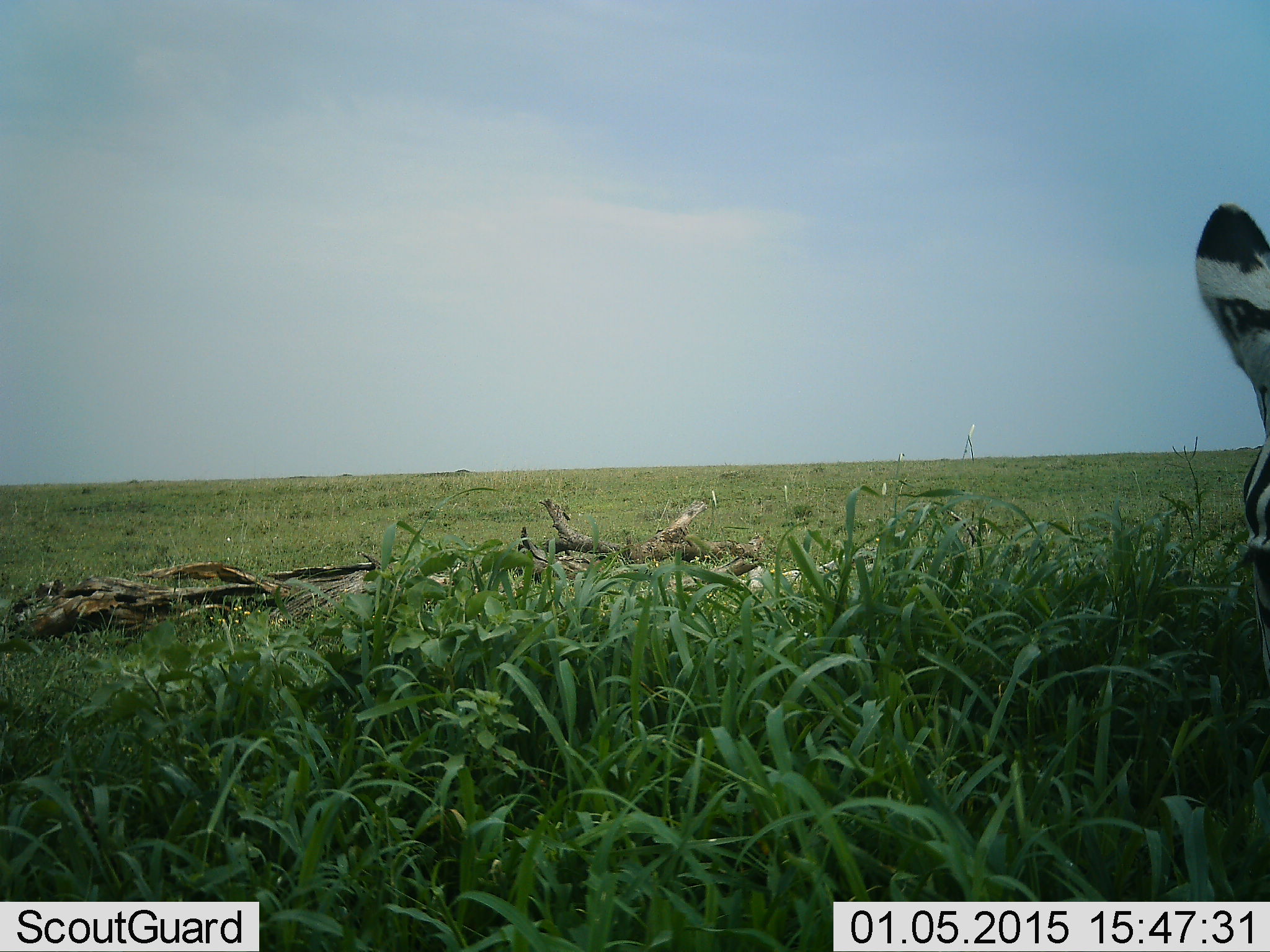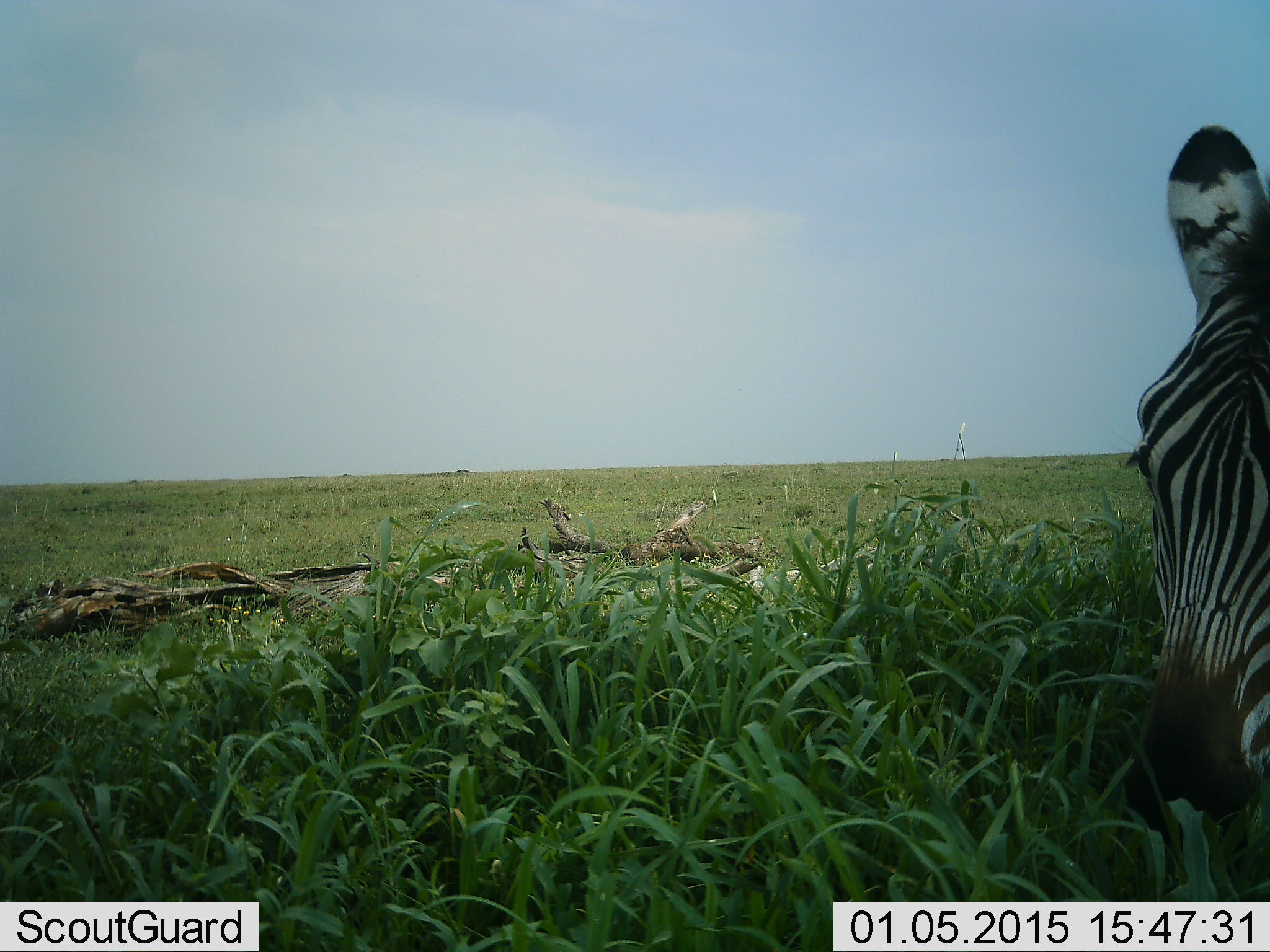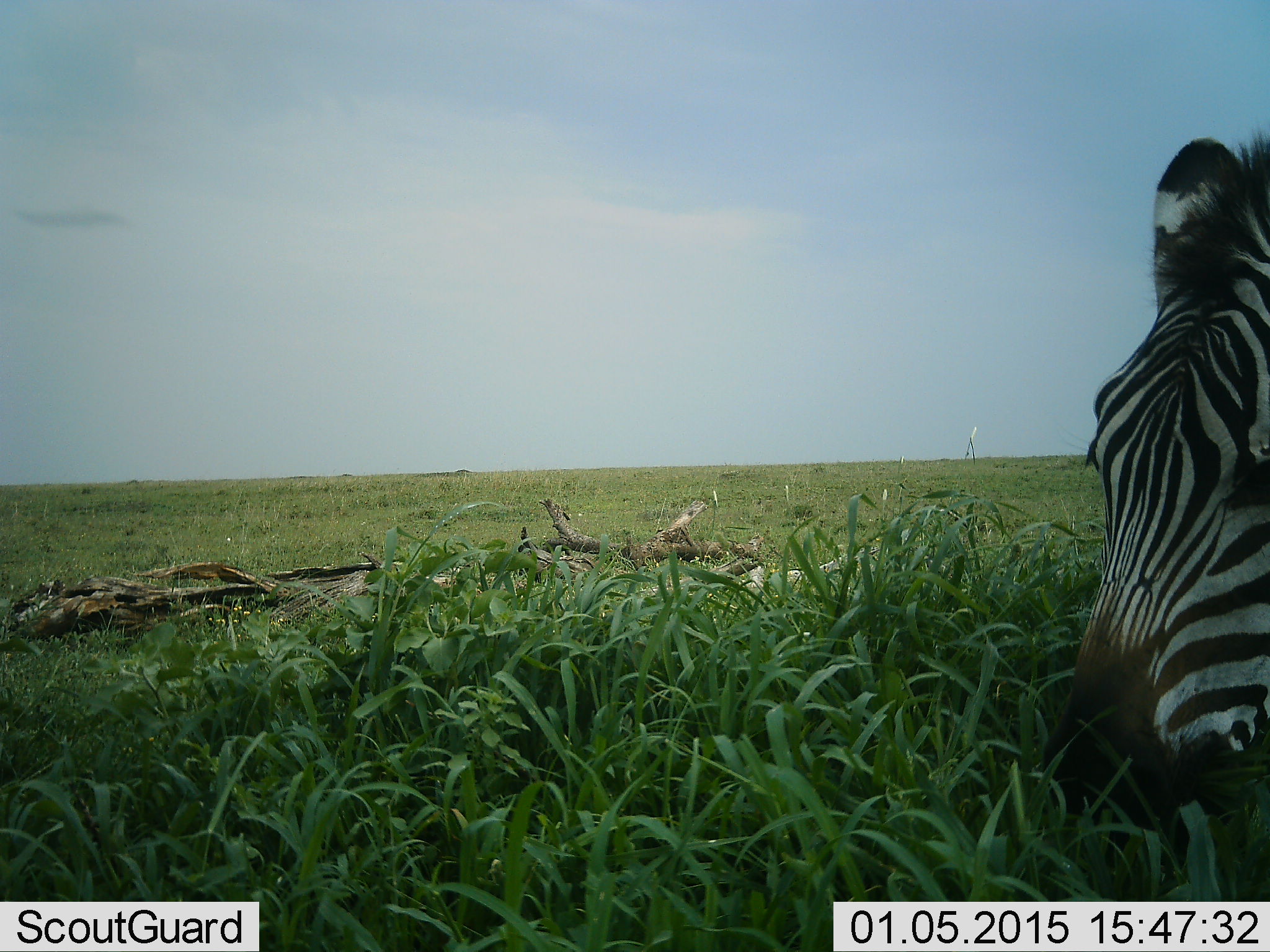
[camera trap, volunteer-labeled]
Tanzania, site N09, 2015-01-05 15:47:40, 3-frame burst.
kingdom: Animalia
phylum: Chordata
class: Mammalia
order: Perissodactyla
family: Equidae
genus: Equus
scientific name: Equus quagga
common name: plains zebra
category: zebra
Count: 1.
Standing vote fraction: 60%.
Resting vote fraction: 0%.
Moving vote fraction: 10%.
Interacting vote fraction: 0%.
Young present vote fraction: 0%.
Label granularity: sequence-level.